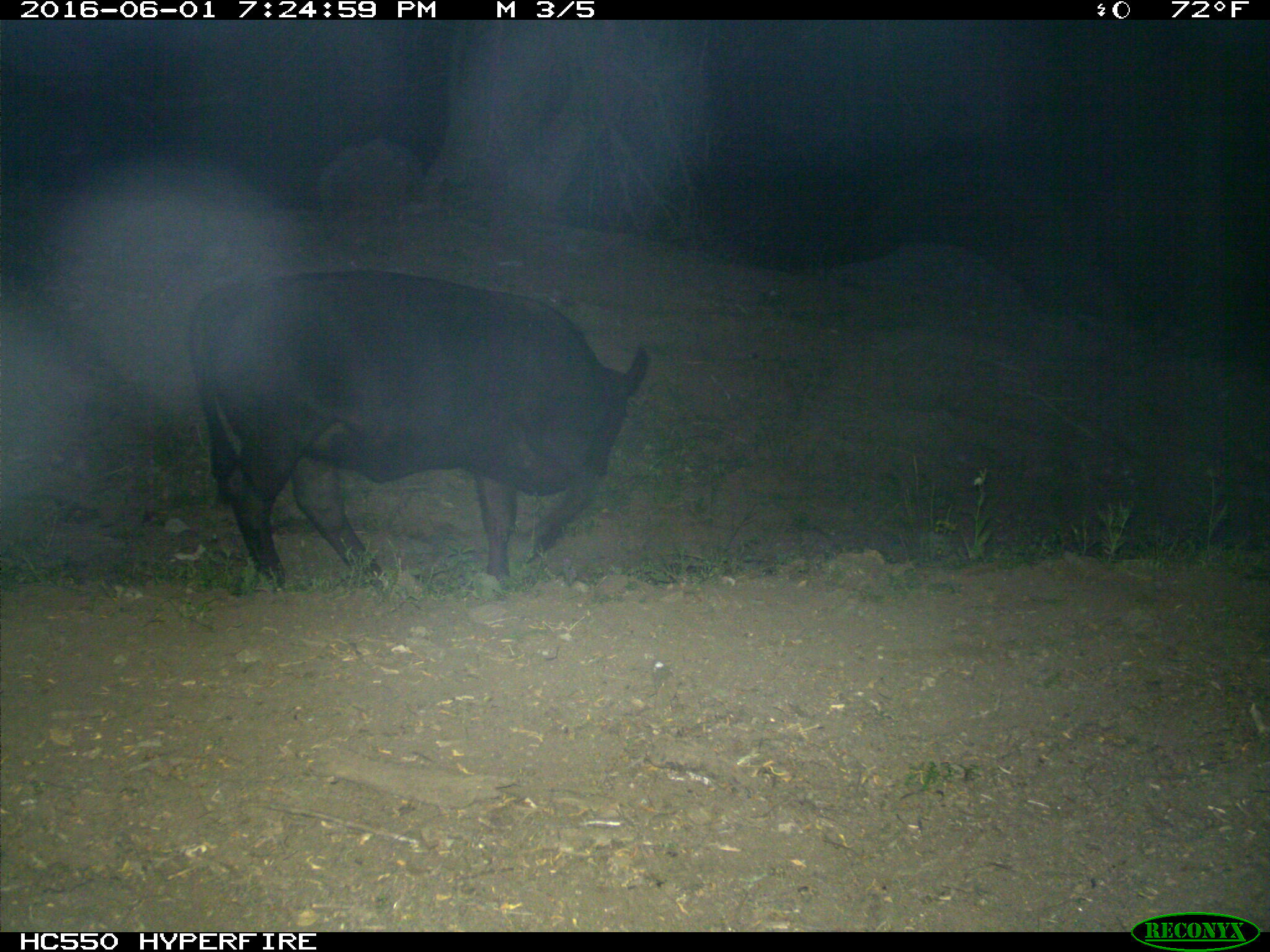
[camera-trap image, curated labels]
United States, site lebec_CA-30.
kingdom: Animalia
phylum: Chordata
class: Mammalia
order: Artiodactyla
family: Bovidae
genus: Bos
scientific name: Bos taurus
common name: domestic cow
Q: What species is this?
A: Bos taurus (domestic cow).